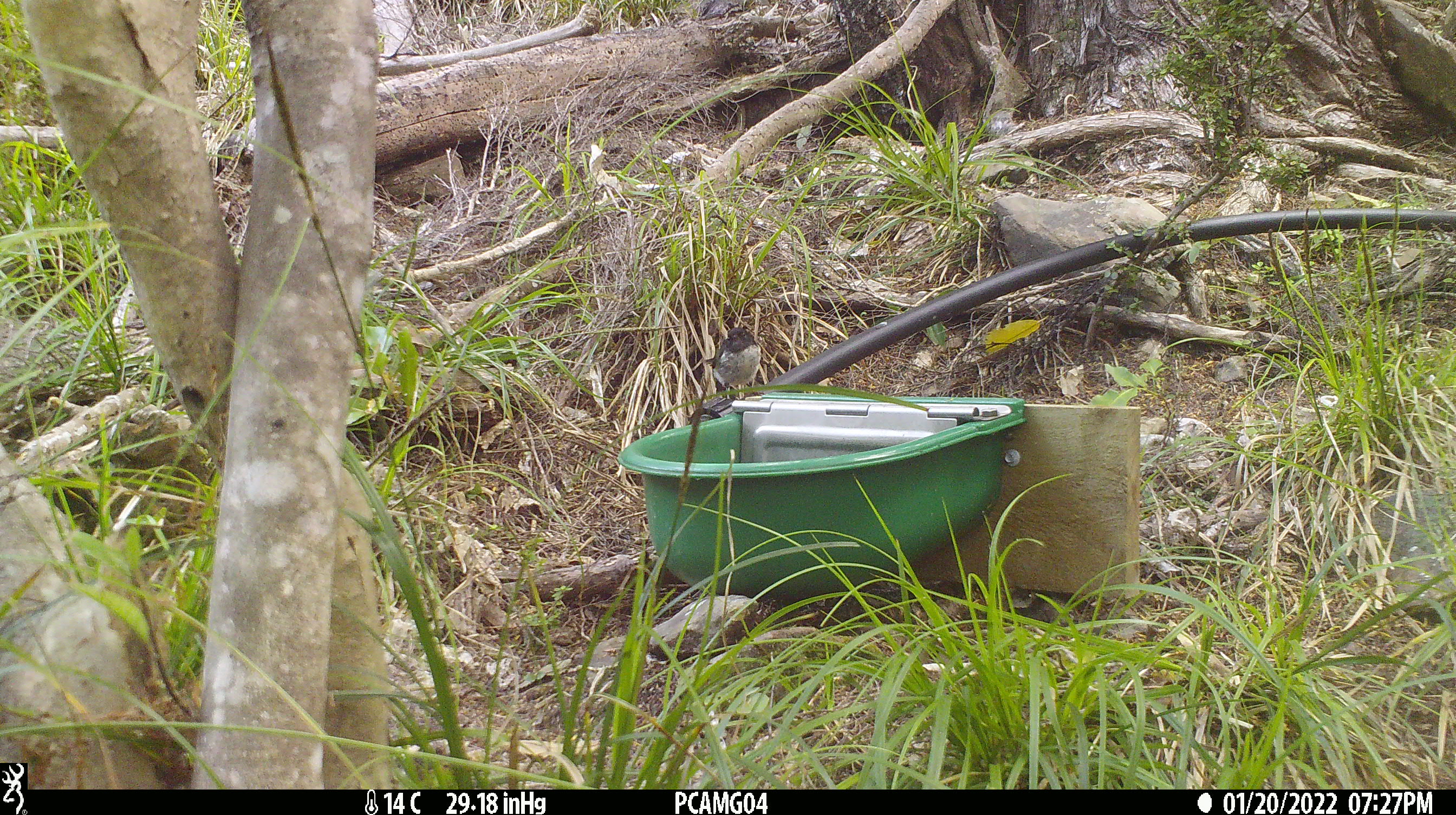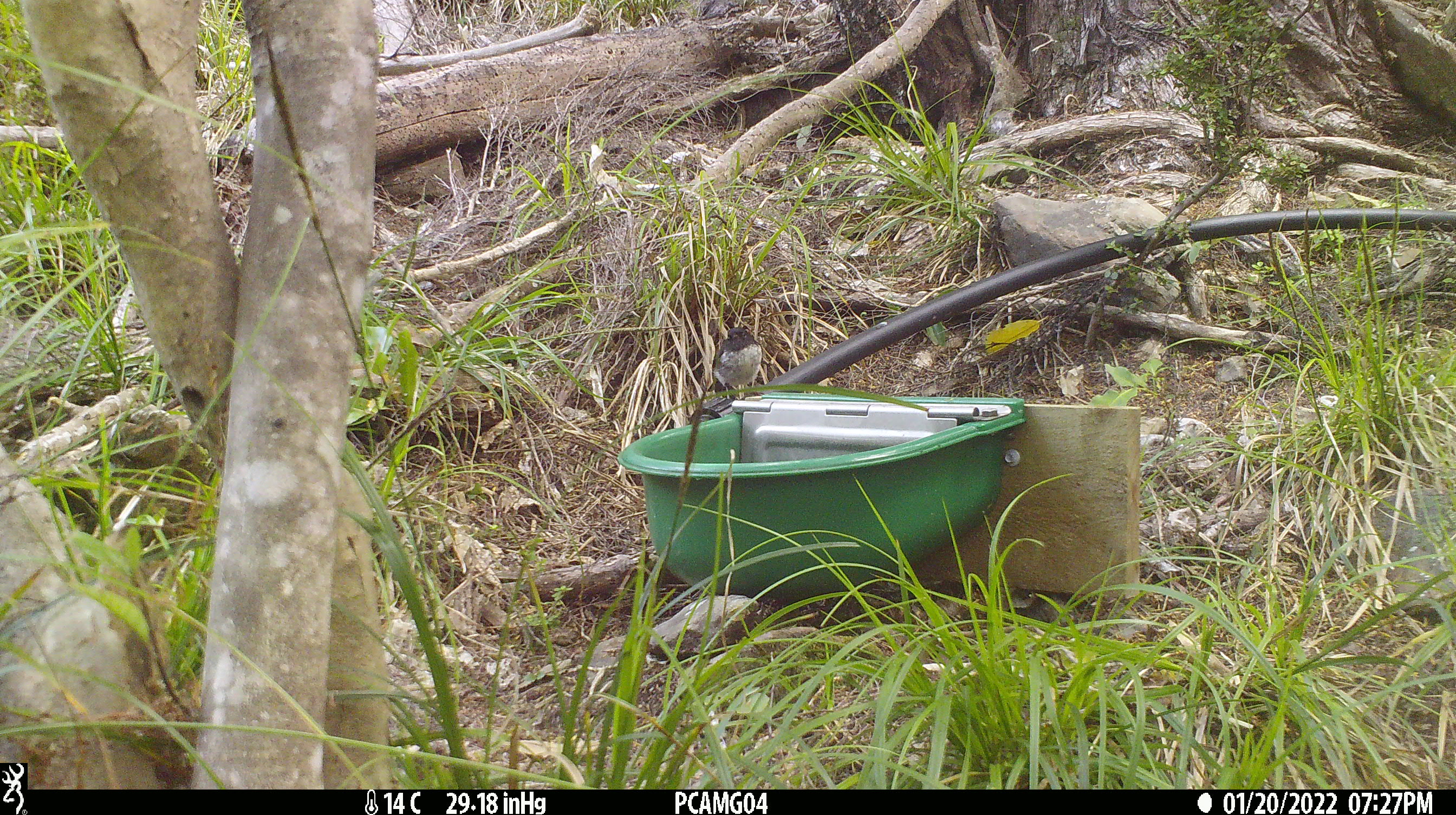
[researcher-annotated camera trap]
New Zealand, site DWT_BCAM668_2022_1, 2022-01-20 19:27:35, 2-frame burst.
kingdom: Animalia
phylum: Chordata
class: Aves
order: Passeriformes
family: Petroicidae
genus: Petroica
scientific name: Petroica macrocephala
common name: tomtit